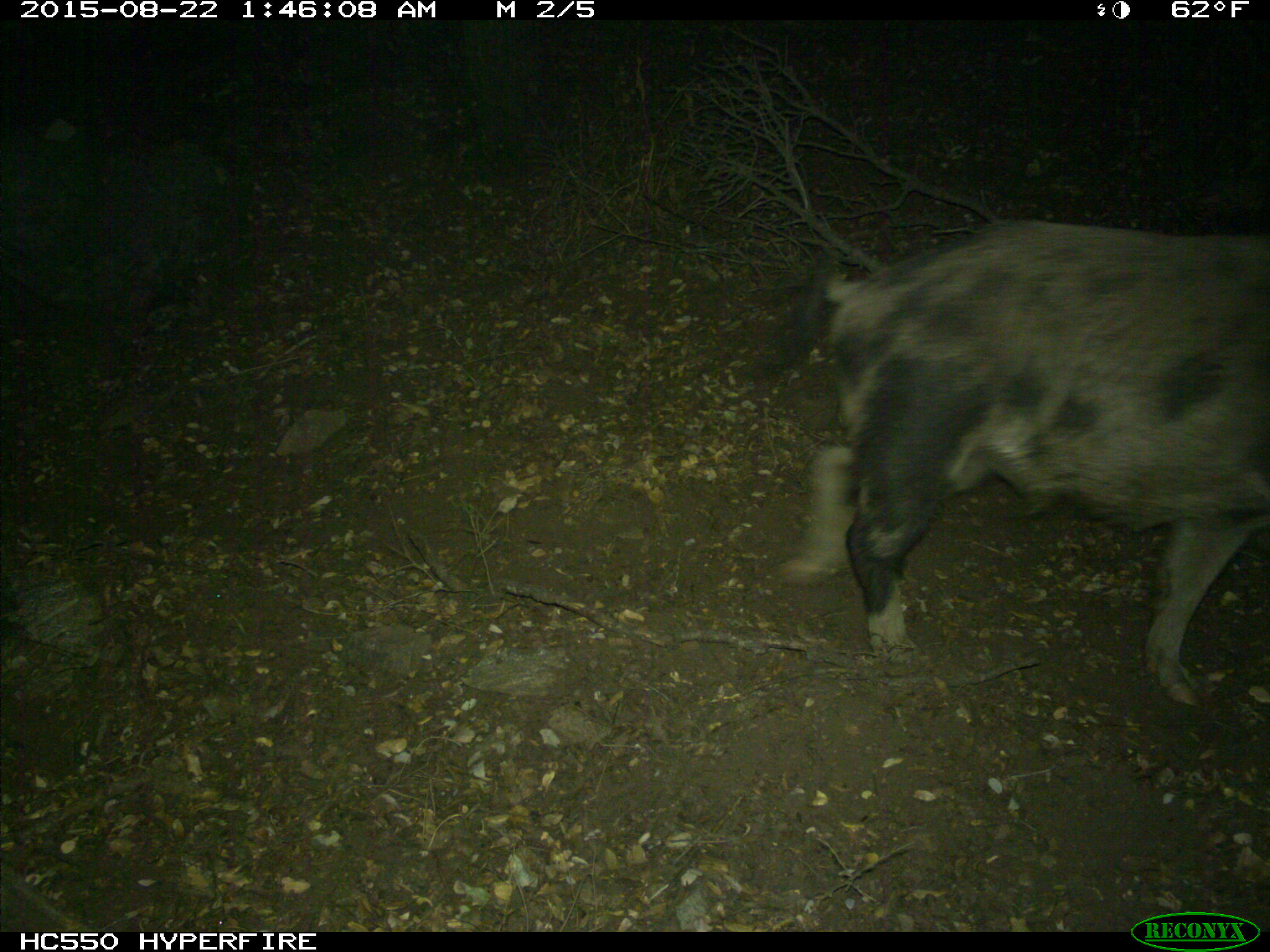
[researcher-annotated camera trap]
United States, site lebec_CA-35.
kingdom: Animalia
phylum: Chordata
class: Mammalia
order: Artiodactyla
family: Suidae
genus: Sus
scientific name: Sus scrofa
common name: wild boar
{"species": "Sus scrofa (wild boar)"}